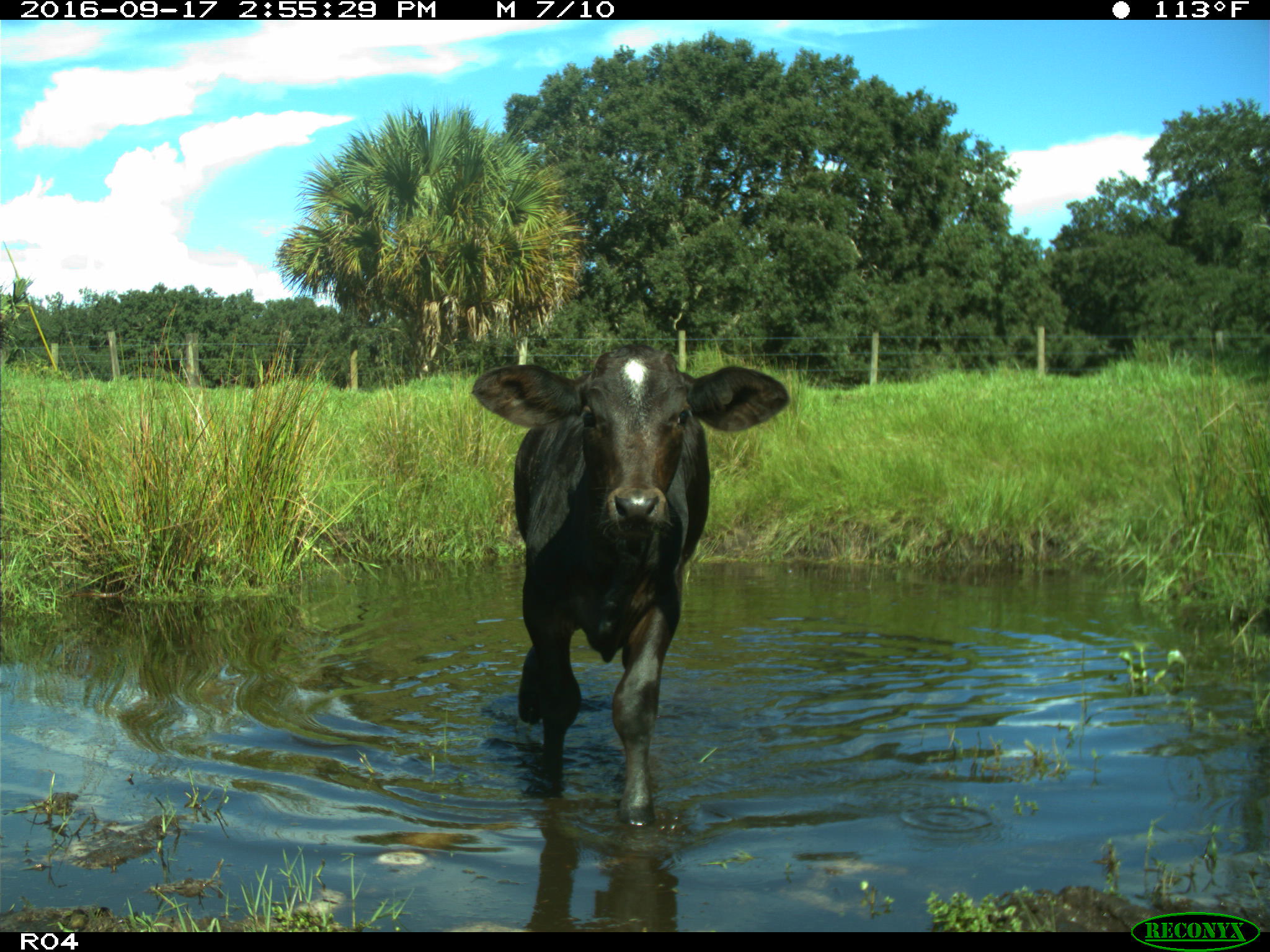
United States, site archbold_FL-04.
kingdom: Animalia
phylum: Chordata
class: Mammalia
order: Artiodactyla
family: Bovidae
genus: Bos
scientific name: Bos taurus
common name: domestic cow